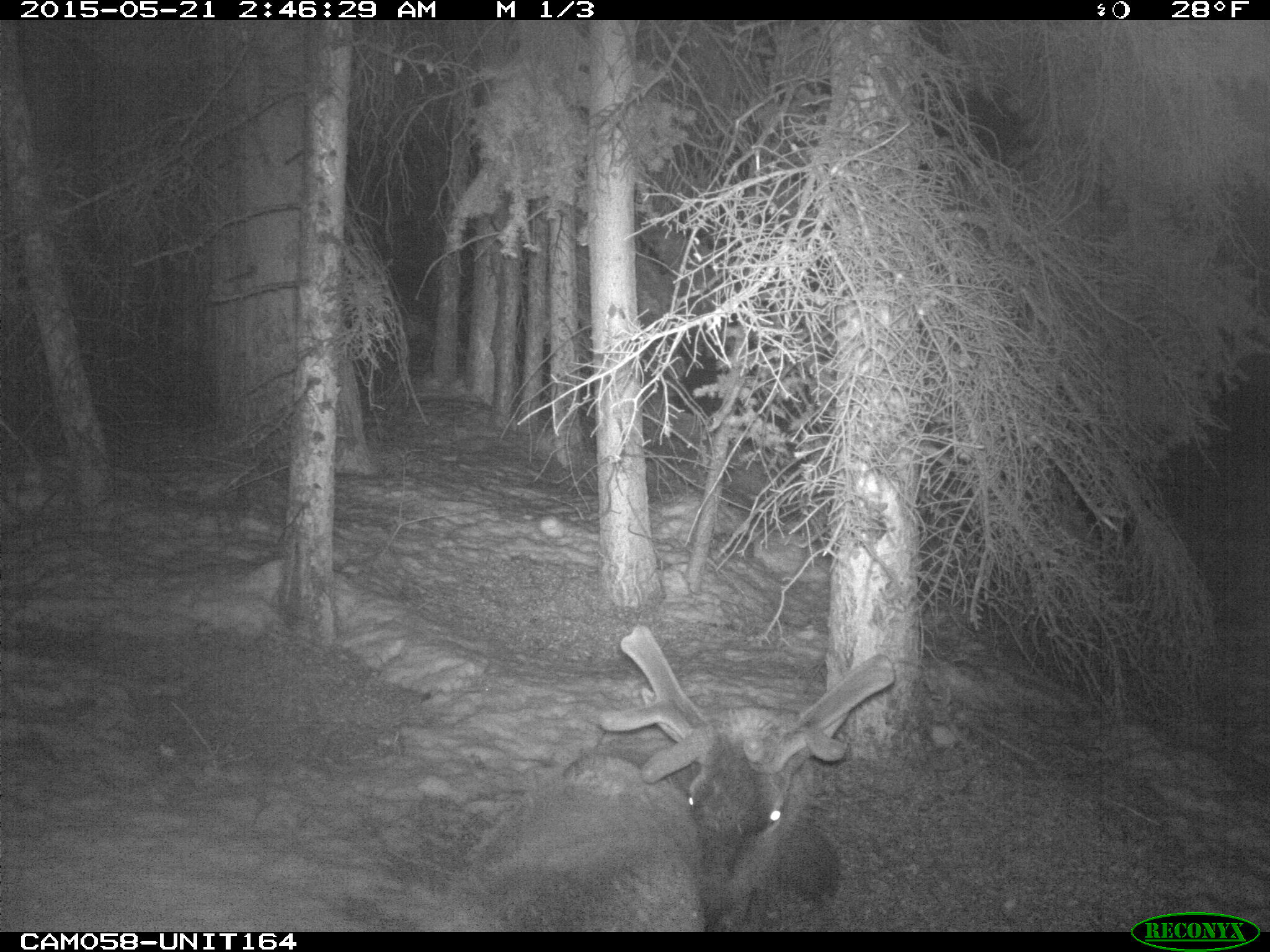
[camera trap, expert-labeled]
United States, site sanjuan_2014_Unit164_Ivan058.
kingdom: Animalia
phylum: Chordata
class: Mammalia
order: Artiodactyla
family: Cervidae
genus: Cervus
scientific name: Cervus elaphus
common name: red deer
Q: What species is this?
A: Cervus elaphus (red deer).